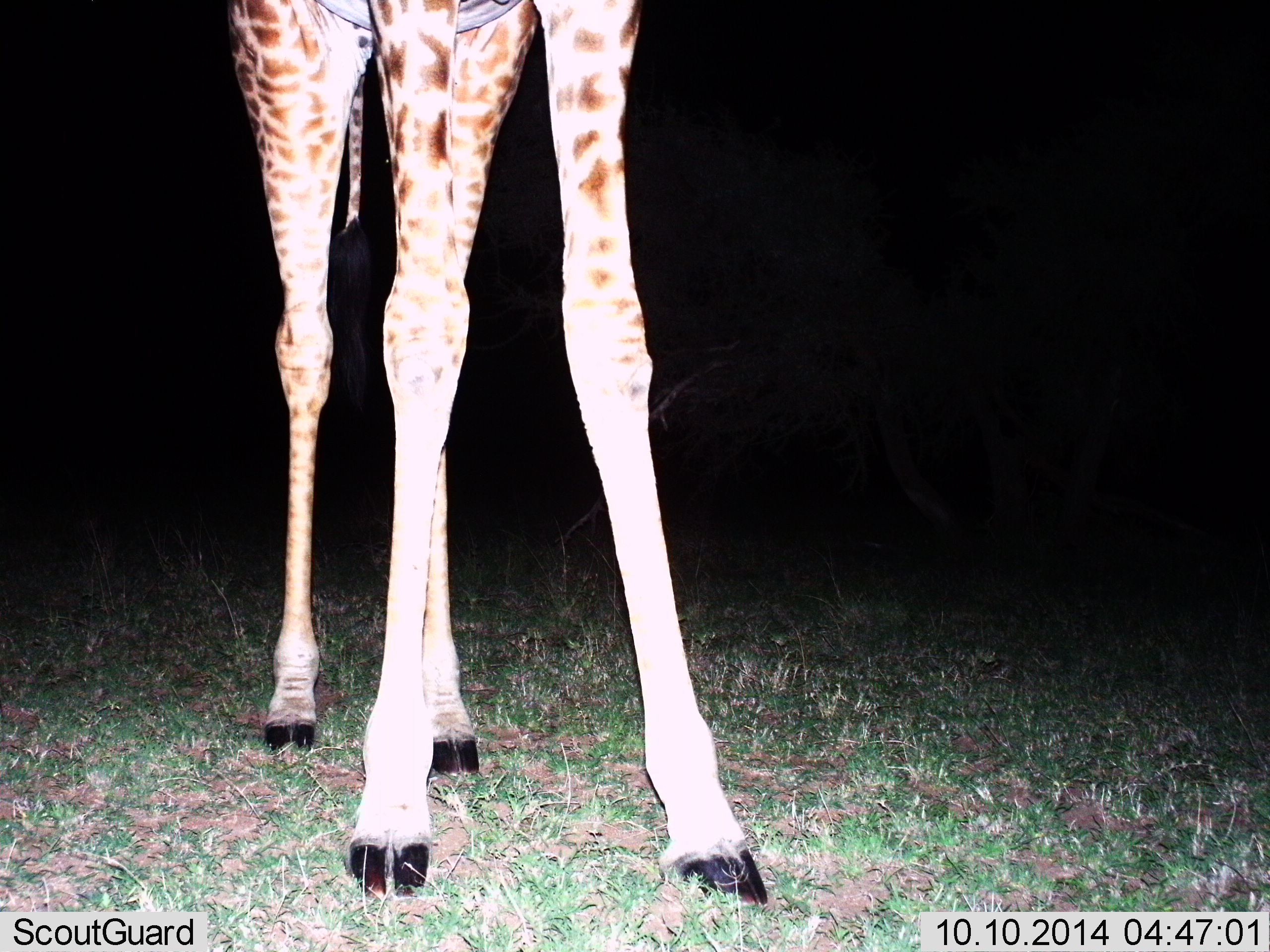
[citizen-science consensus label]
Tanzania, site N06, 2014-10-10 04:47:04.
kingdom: Animalia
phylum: Chordata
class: Mammalia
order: Artiodactyla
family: Giraffidae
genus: Giraffa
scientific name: Giraffa camelopardalis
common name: giraffe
Giraffe (Giraffa camelopardalis), count 1. Behavior (volunteer vote fractions): standing 100%, resting 0%, moving 0%, interacting 0%. Young present (vote fraction): 0%. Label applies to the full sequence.